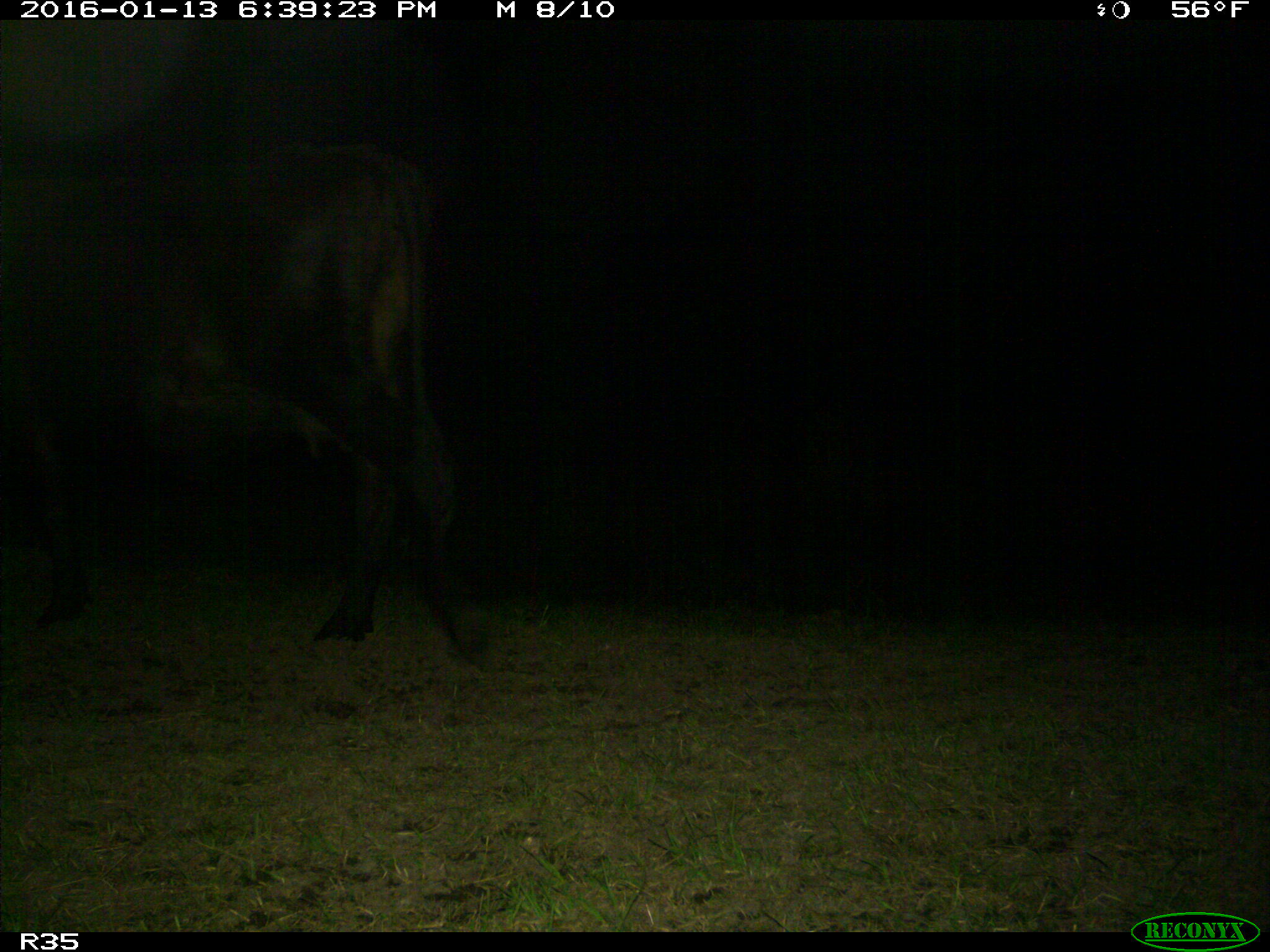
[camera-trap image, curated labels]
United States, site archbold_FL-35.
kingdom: Animalia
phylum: Chordata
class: Mammalia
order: Artiodactyla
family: Bovidae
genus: Bos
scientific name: Bos taurus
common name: domestic cow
Bos taurus (domestic cow).